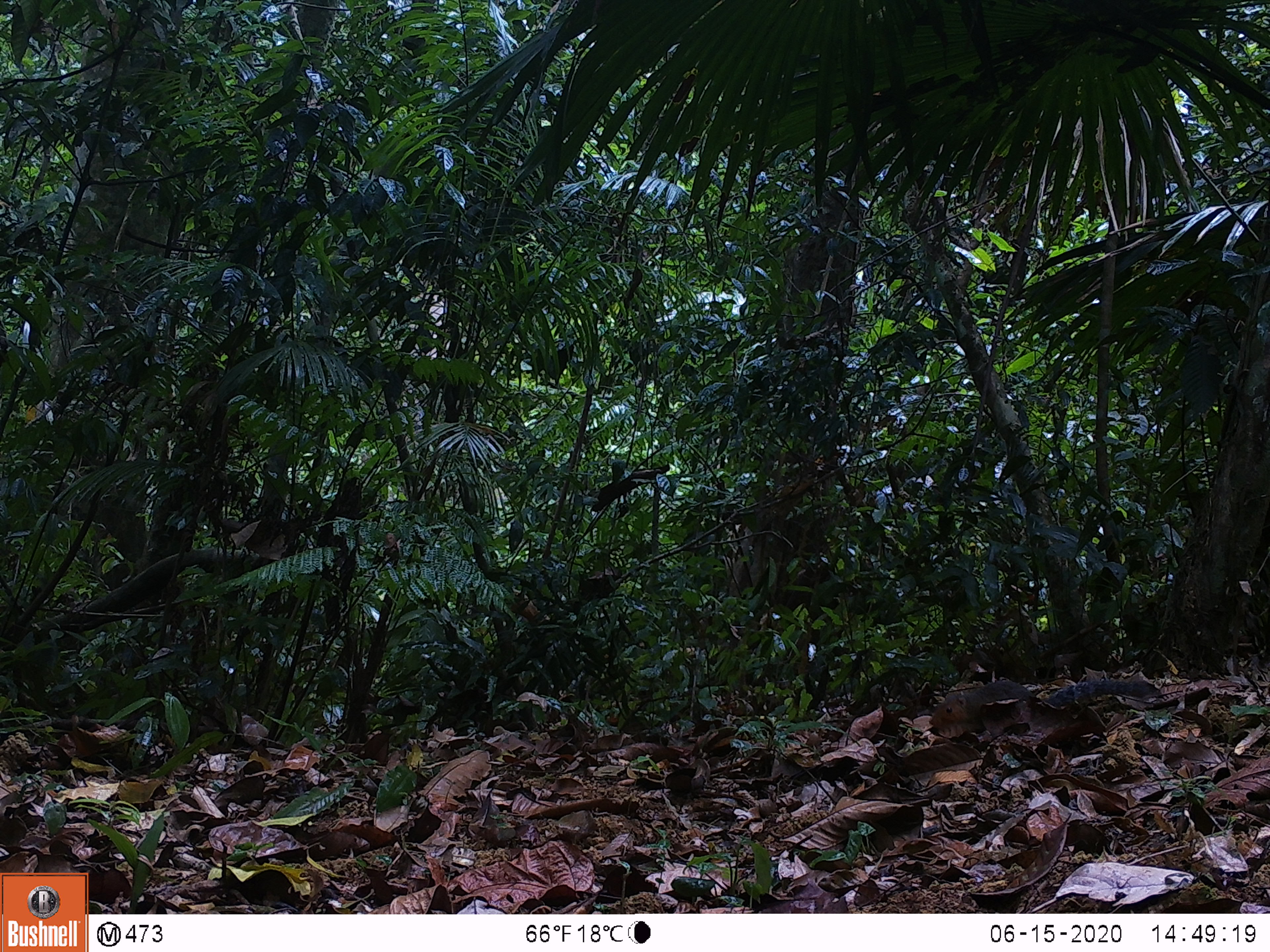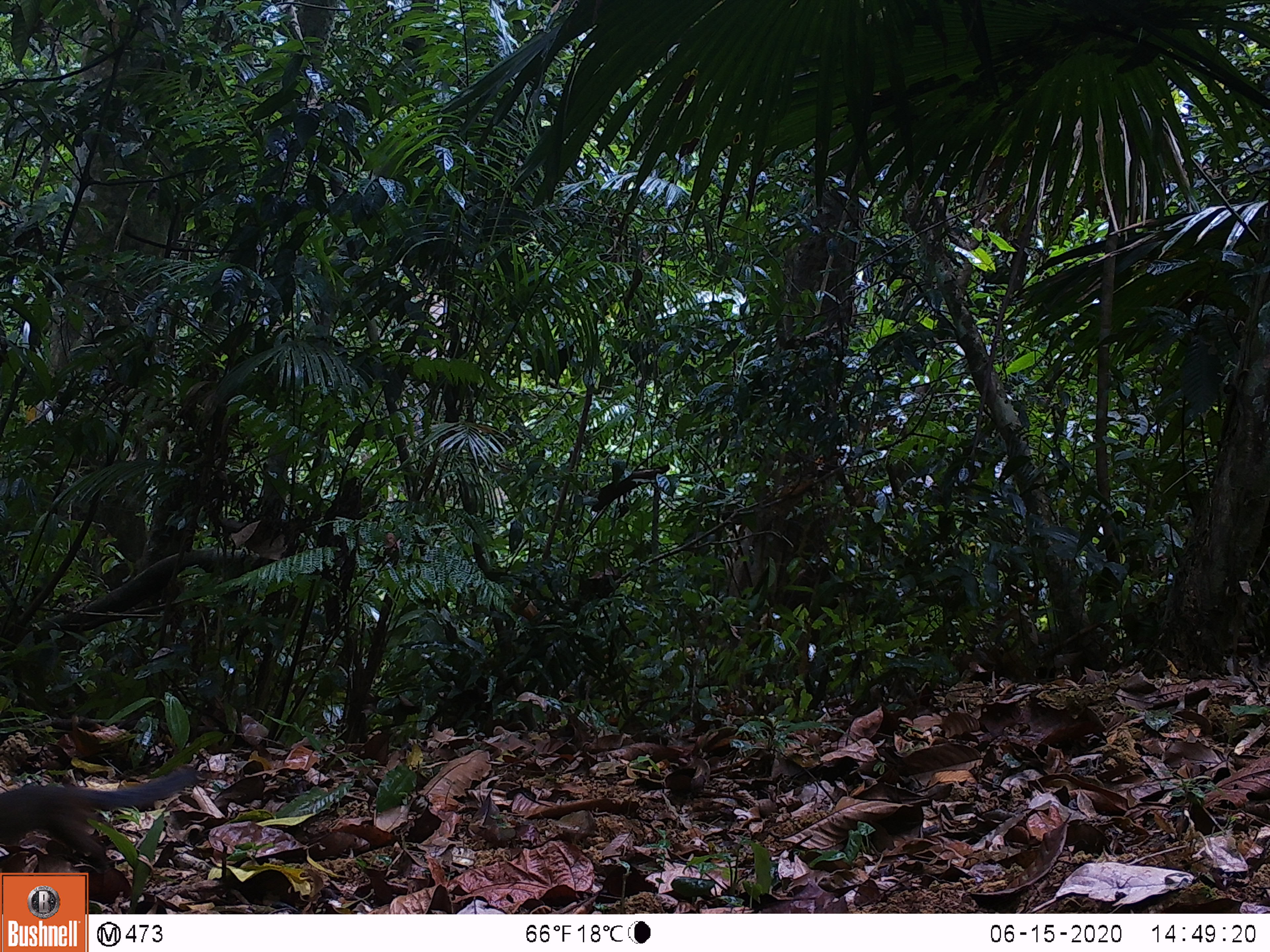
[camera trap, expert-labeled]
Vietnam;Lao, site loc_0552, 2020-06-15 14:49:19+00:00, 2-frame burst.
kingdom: Animalia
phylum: Chordata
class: Mammalia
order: Rodentia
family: Sciuridae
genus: Dremomys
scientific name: Dremomys rufigenis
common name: red-cheeked squirrel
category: red cheeked squirrel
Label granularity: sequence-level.